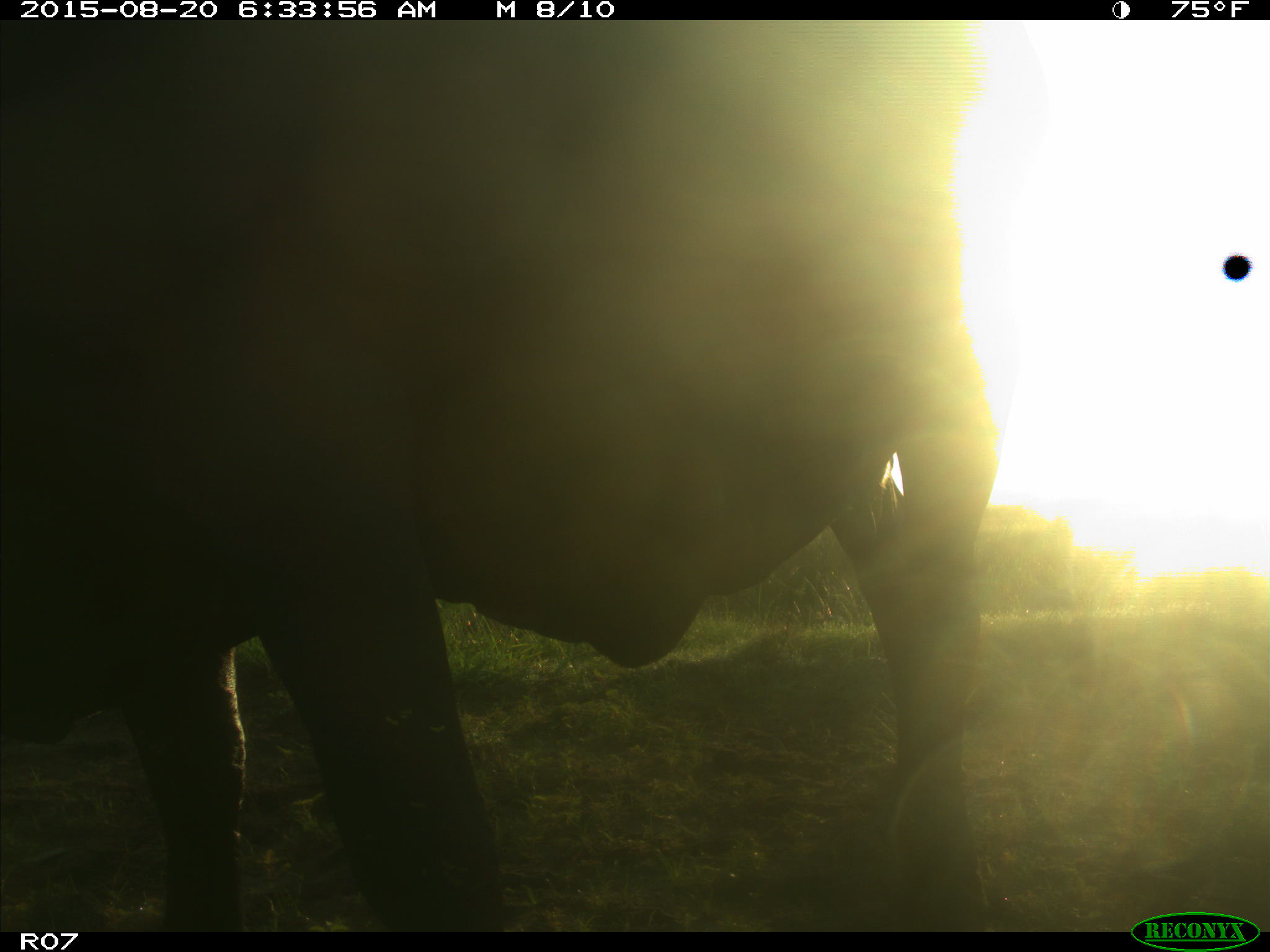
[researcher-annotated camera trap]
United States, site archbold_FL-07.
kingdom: Animalia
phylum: Chordata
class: Mammalia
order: Artiodactyla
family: Bovidae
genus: Bos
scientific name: Bos taurus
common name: domestic cow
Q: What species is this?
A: Bos taurus (domestic cow).